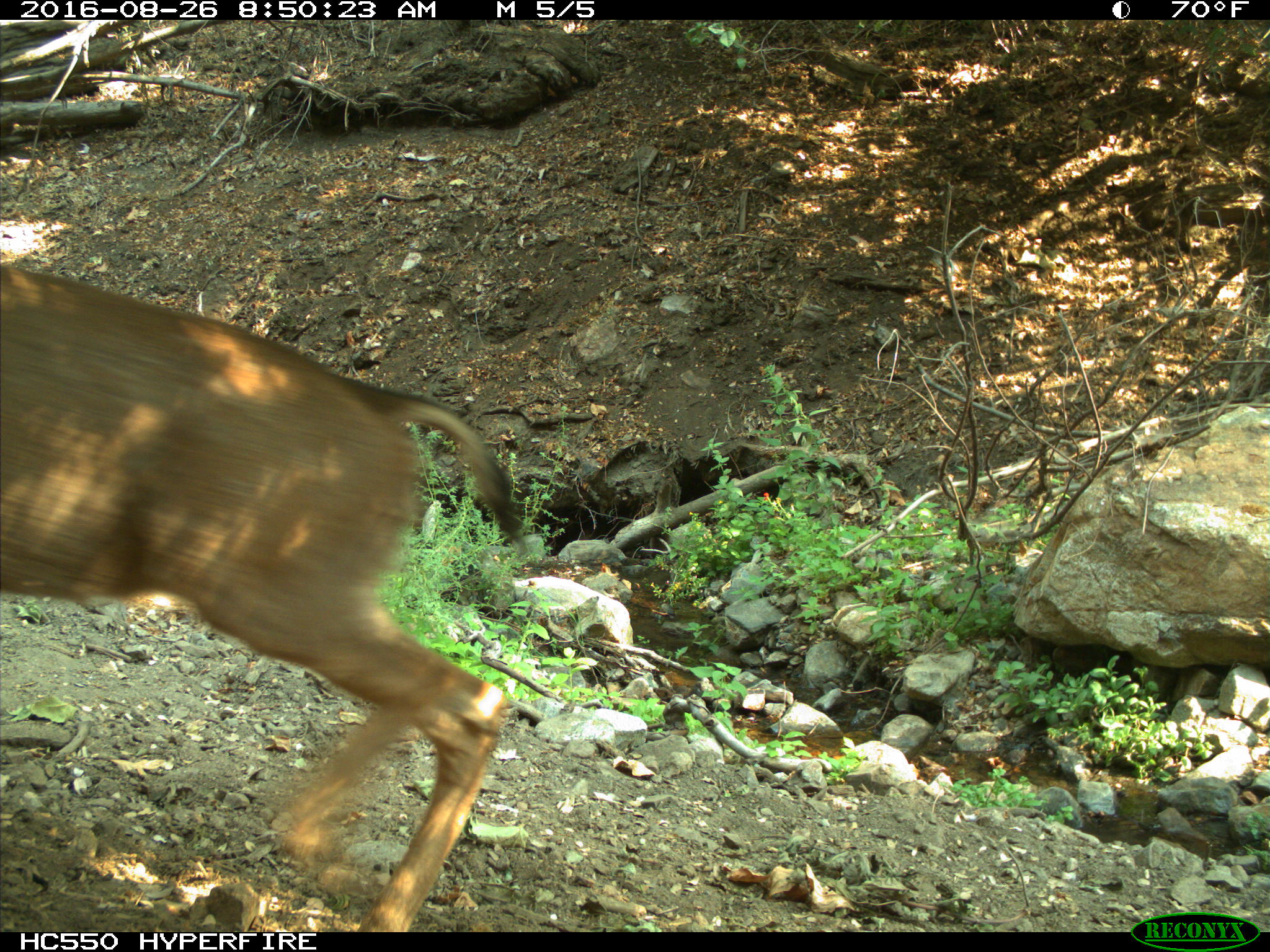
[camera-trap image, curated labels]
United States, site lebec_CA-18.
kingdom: Animalia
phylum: Chordata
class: Mammalia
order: Artiodactyla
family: Cervidae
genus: Odocoileus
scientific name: Odocoileus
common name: deer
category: unidentified deer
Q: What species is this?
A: Unidentified deer (deer) (Odocoileus).